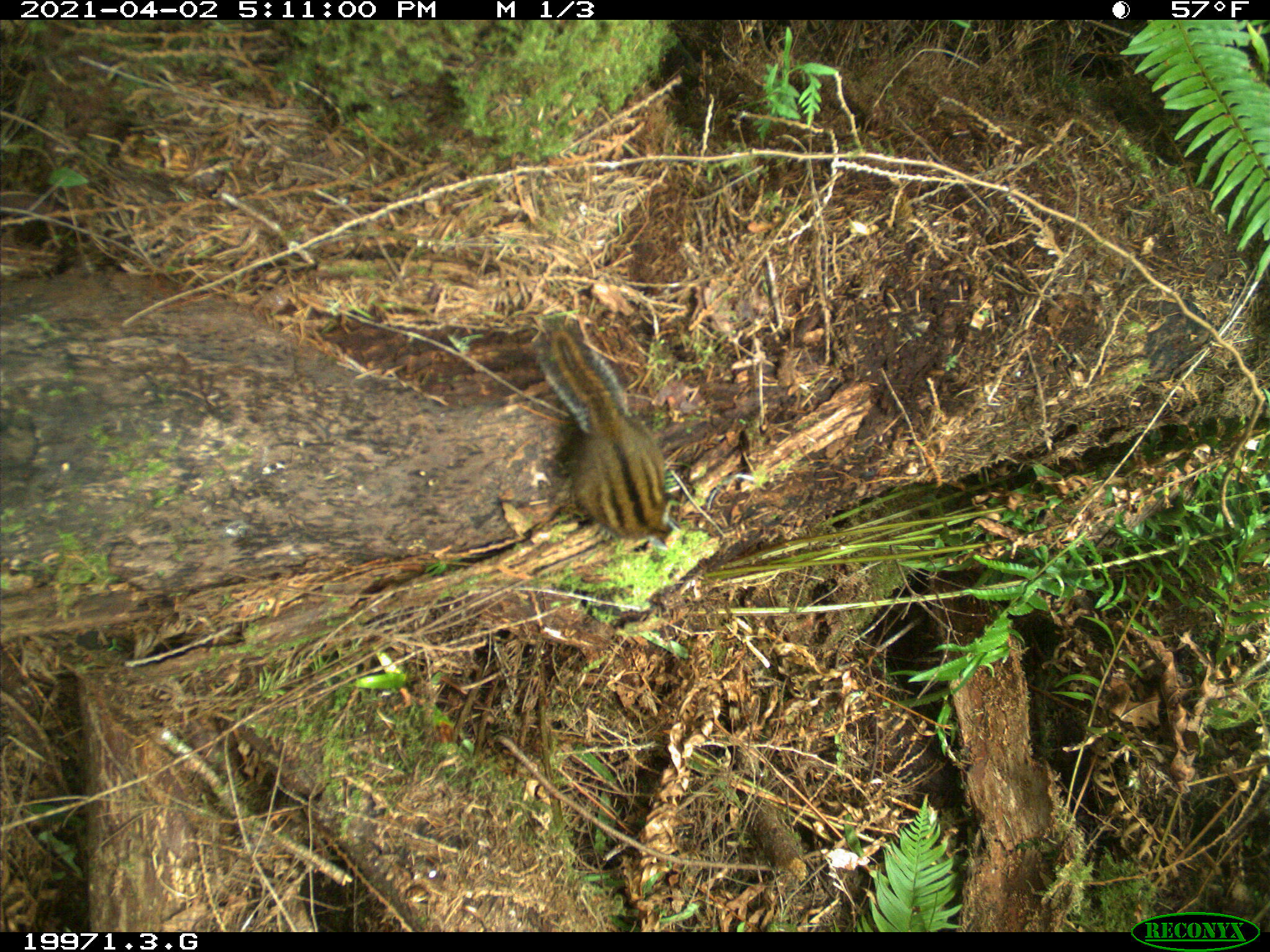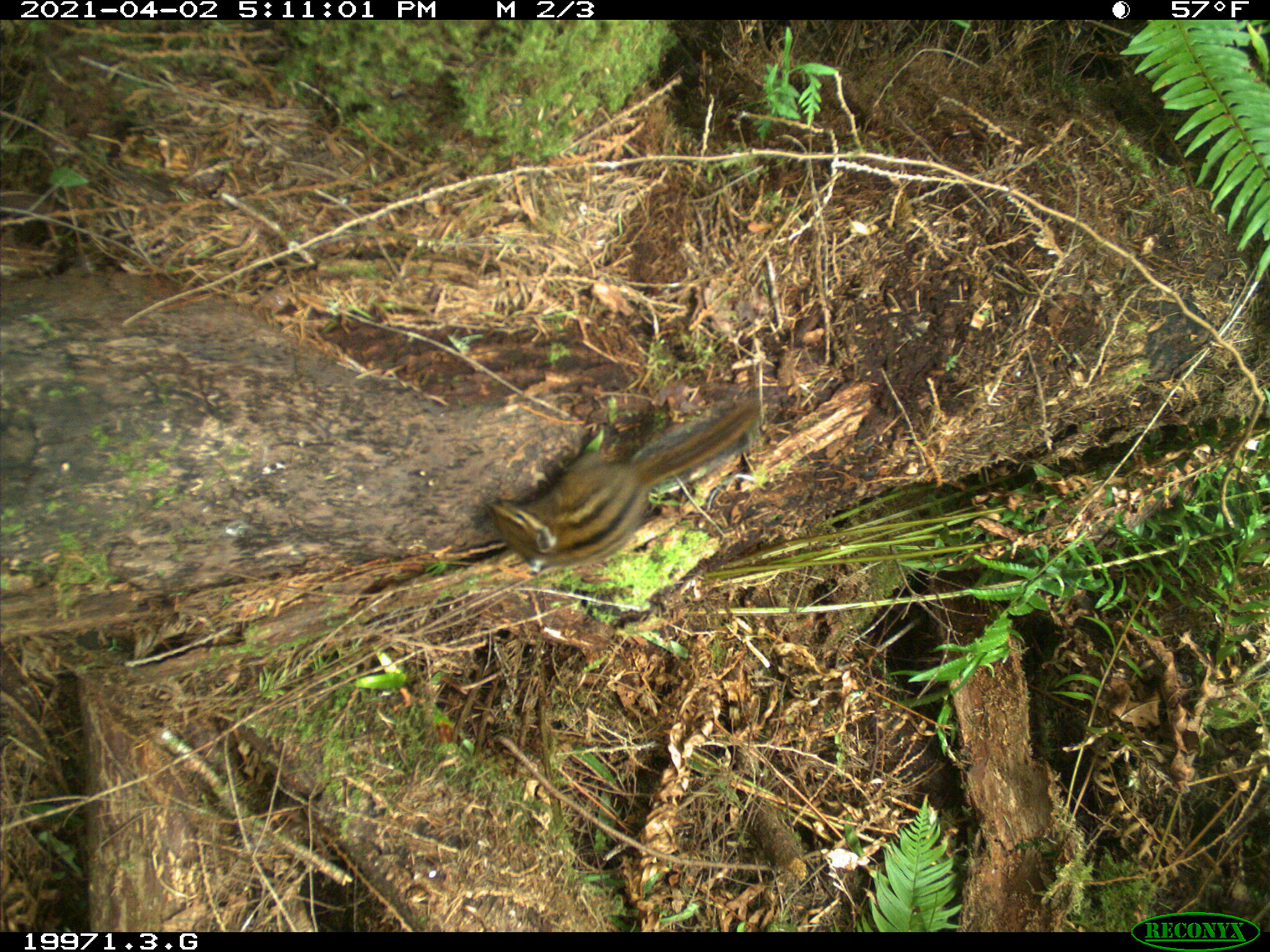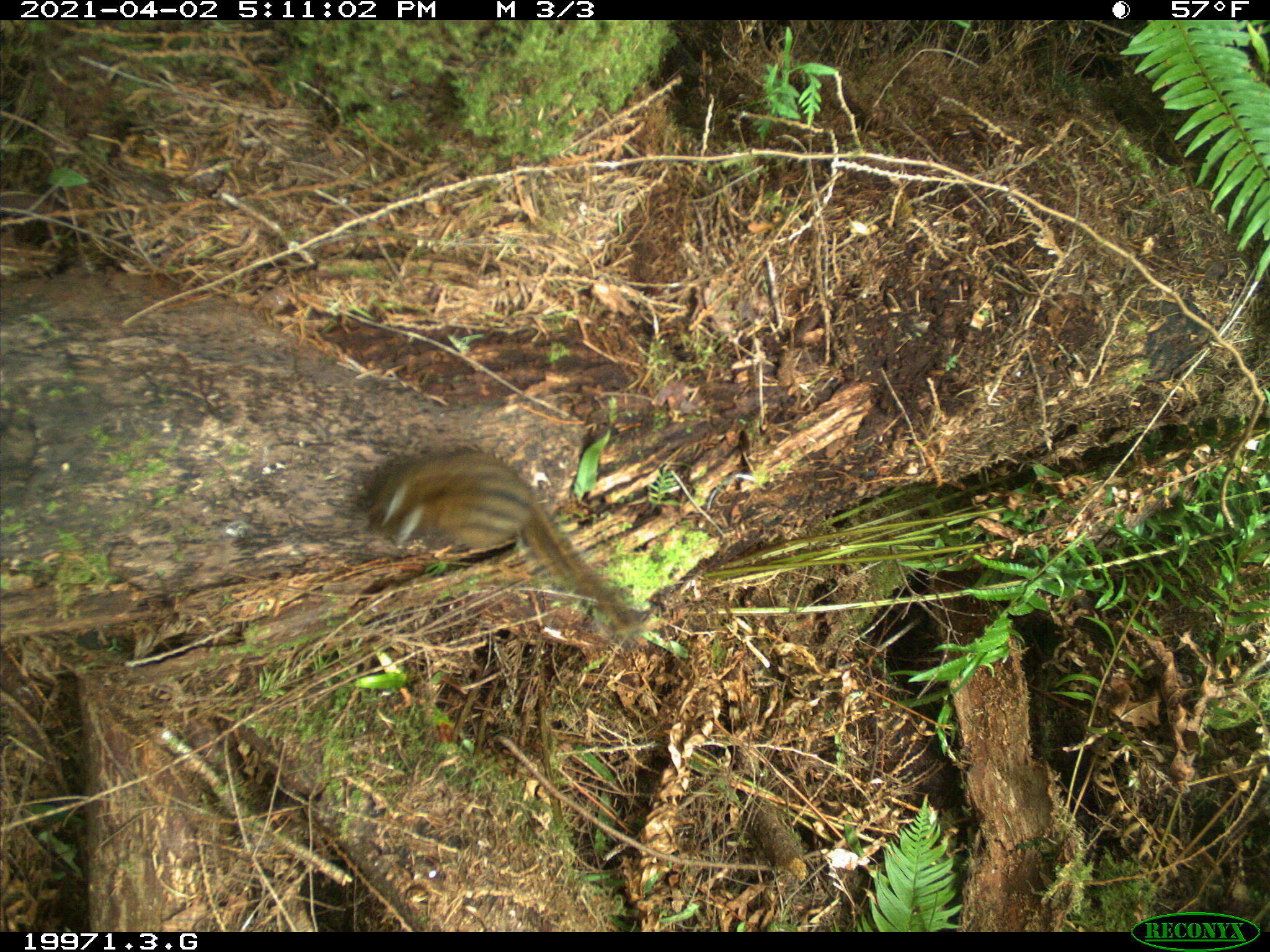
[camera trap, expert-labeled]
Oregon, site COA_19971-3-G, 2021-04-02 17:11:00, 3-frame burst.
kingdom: Animalia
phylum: Chordata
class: Mammalia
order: Rodentia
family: Sciuridae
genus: Neotamias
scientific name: Neotamias townsendii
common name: townsend's chipmunk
Townsend's chipmunk (Neotamias townsendii).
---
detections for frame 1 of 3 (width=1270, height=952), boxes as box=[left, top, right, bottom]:
townsend's chipmunk: box=[501, 283, 725, 571]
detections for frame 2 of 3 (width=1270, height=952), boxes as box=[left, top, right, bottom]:
townsend's chipmunk: box=[459, 335, 770, 606]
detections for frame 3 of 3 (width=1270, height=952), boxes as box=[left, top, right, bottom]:
townsend's chipmunk: box=[333, 417, 660, 677]